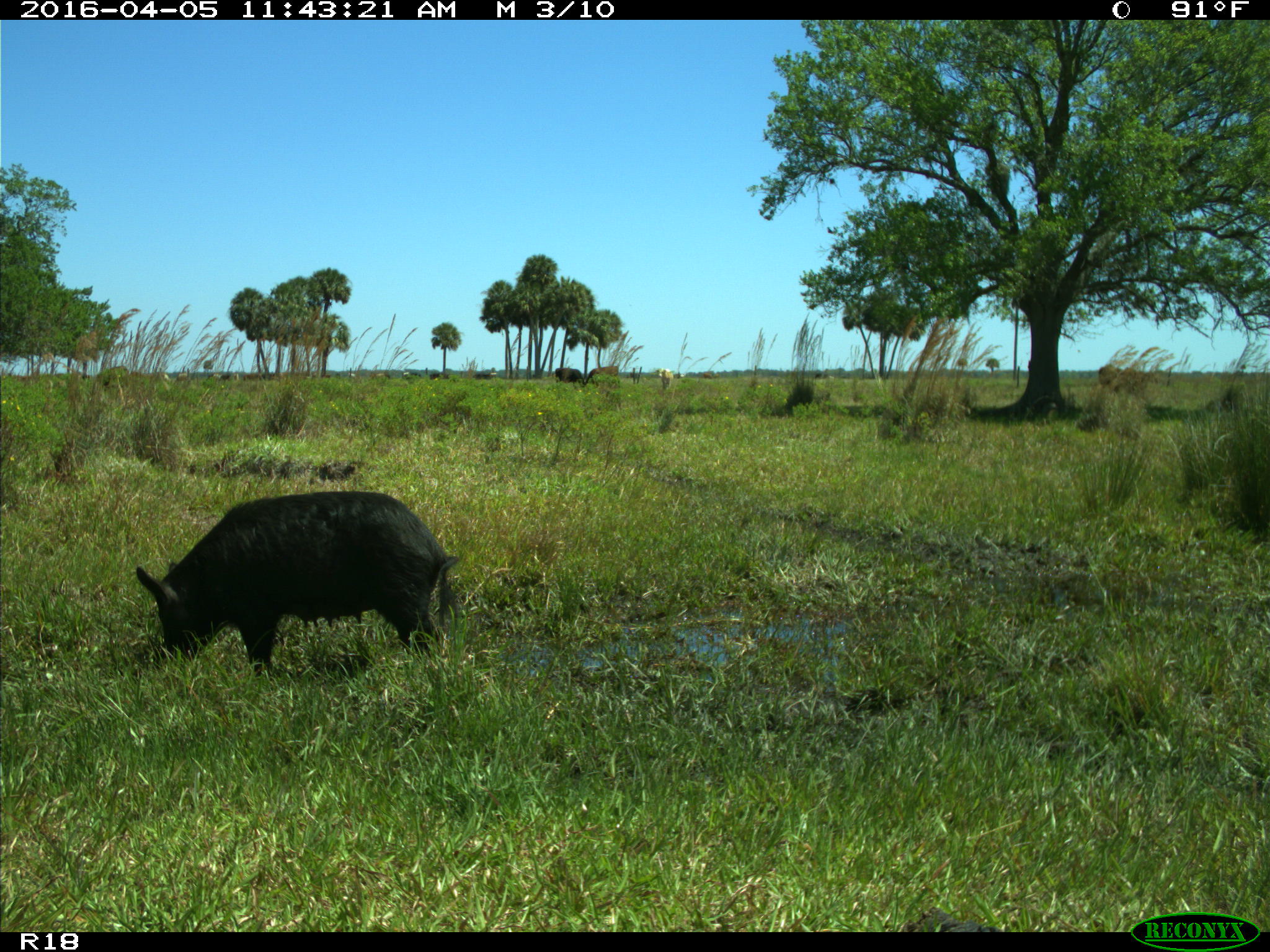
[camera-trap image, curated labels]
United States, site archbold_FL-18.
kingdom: Animalia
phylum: Chordata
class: Mammalia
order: Artiodactyla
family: Suidae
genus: Sus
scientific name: Sus scrofa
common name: wild boar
Sus scrofa (wild boar).